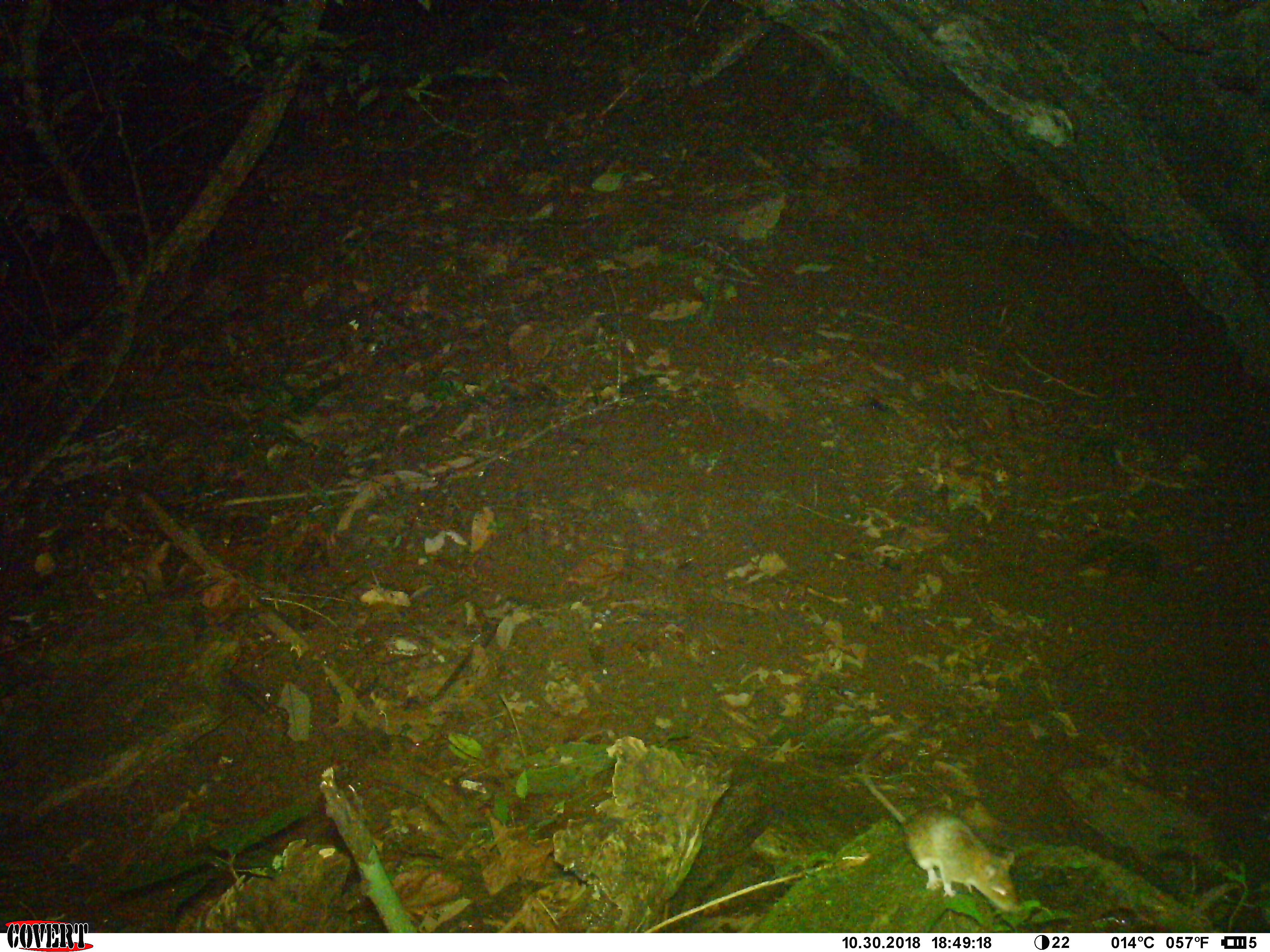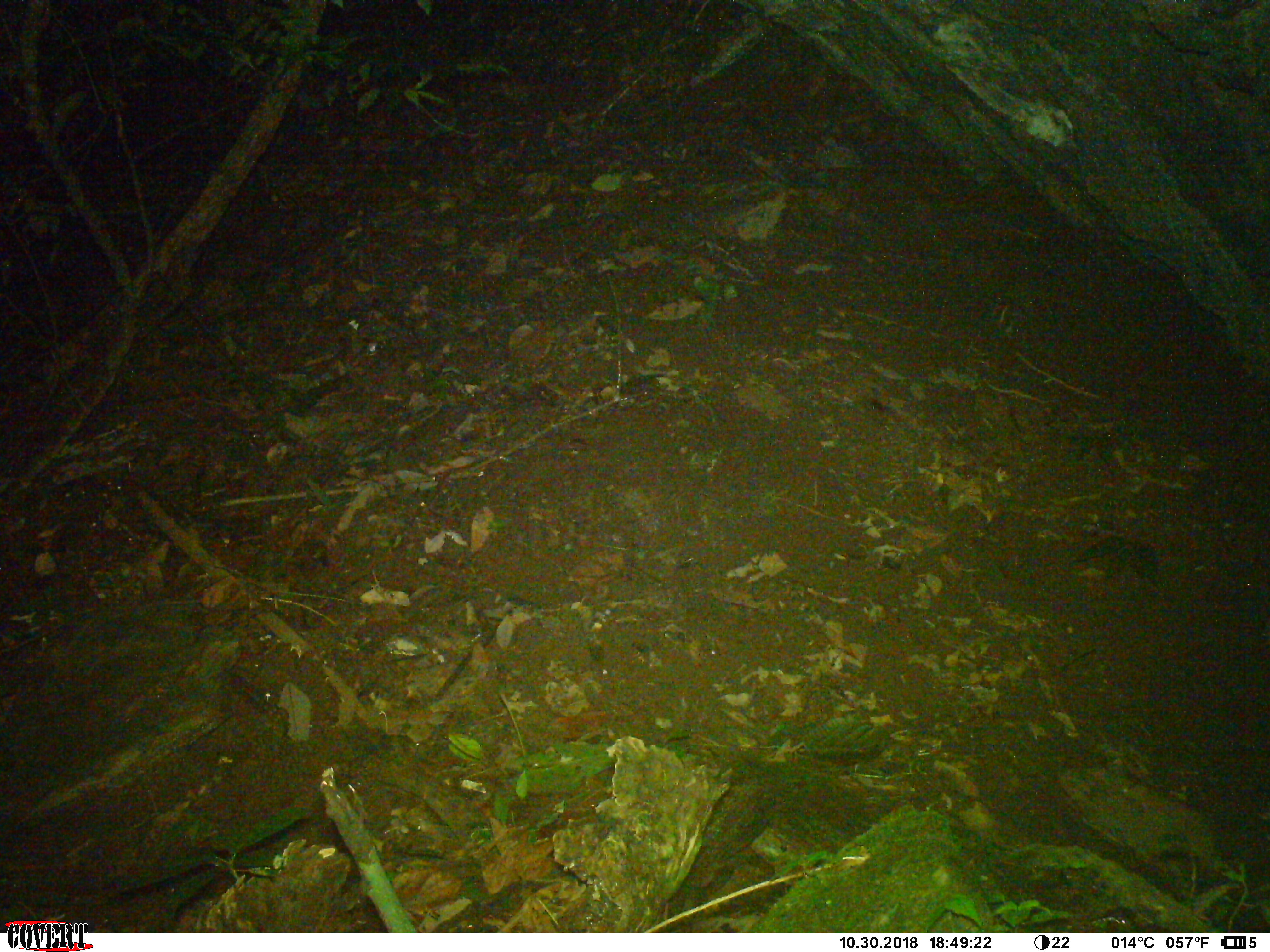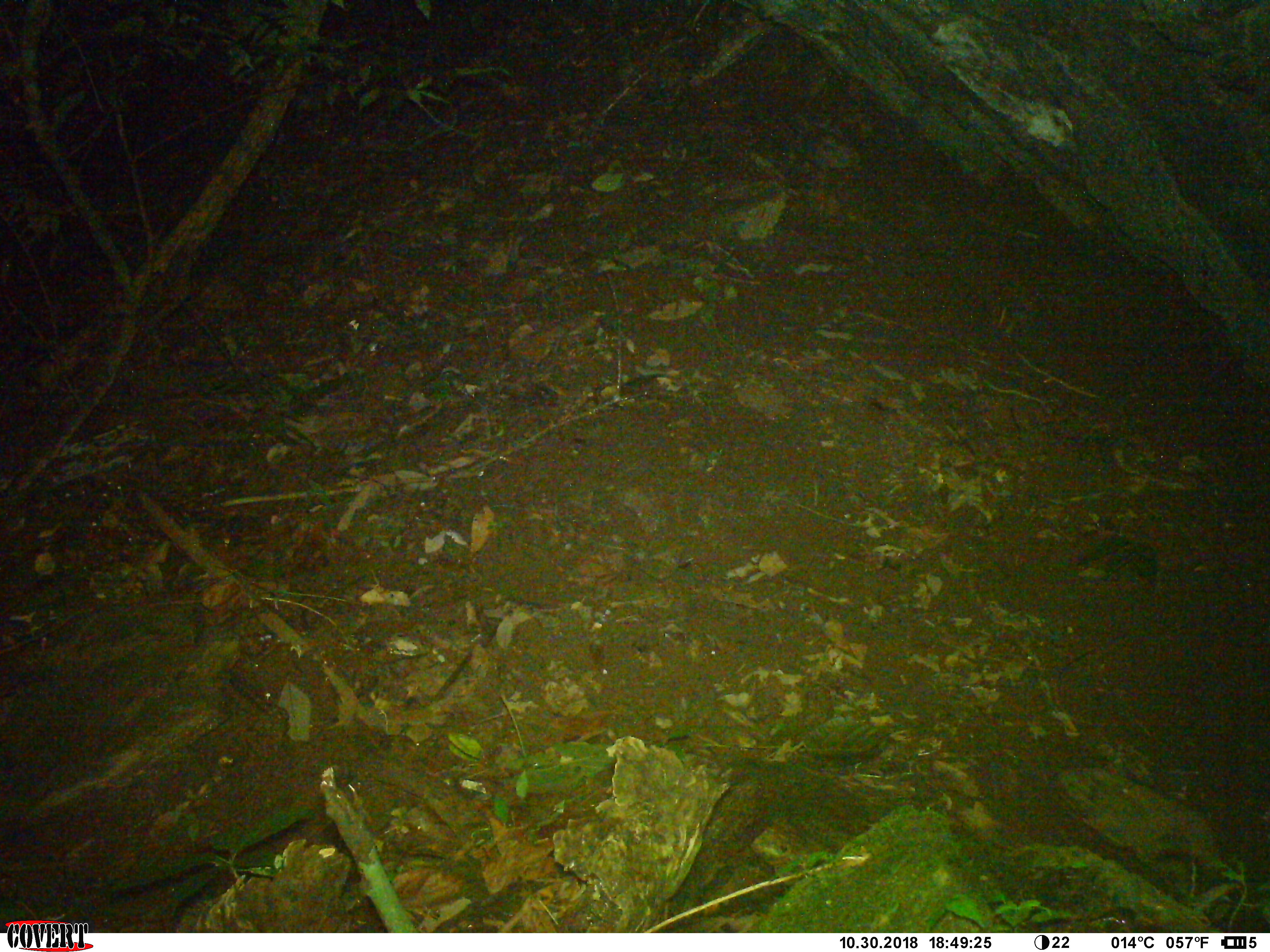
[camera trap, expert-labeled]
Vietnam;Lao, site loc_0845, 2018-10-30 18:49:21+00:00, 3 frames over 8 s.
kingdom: Animalia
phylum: Chordata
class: Mammalia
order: Rodentia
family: Muridae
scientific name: Muridae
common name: old-world mice and rats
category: unidentified murid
Unidentified murid (old-world mice and rats) (Muridae). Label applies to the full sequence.